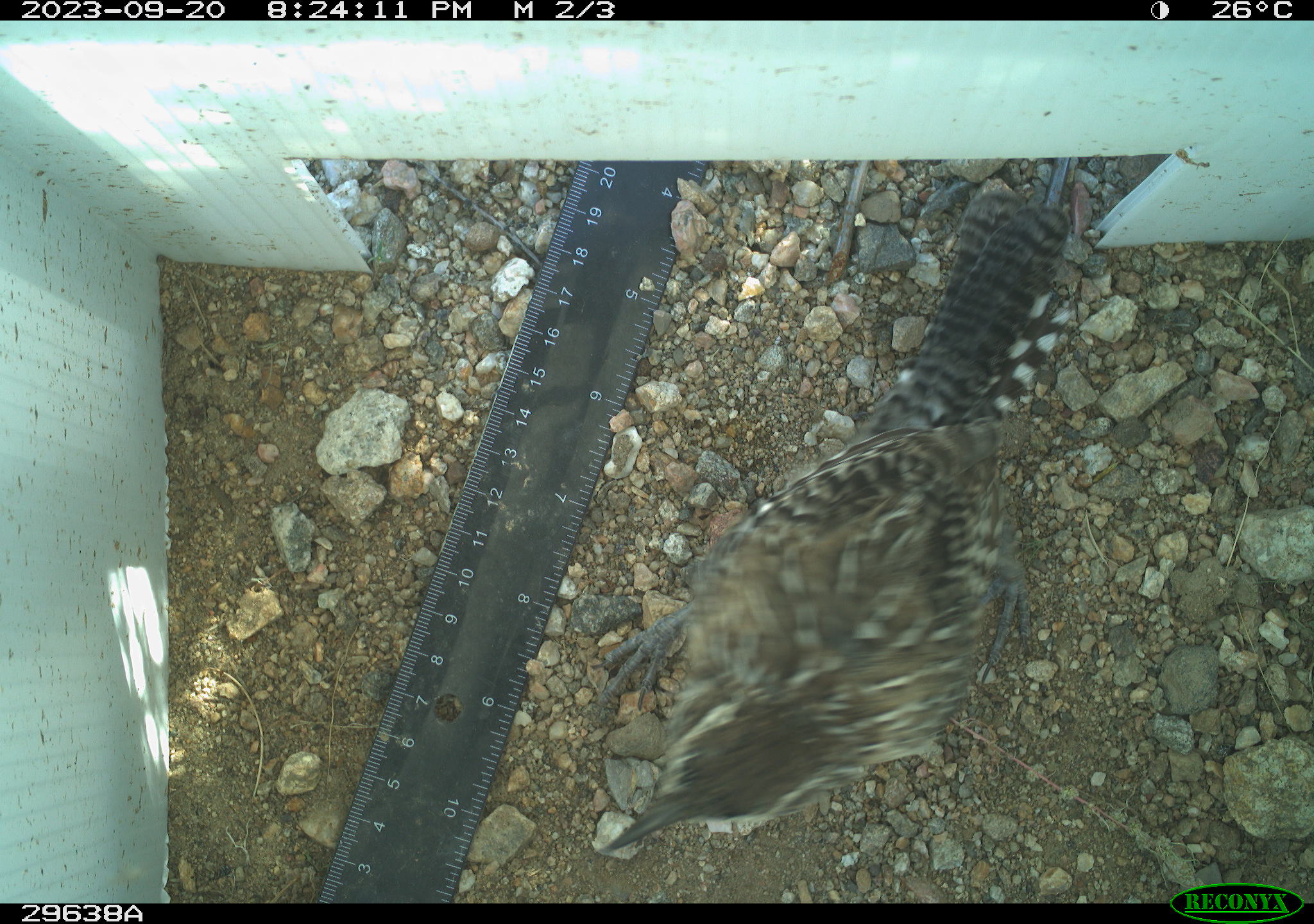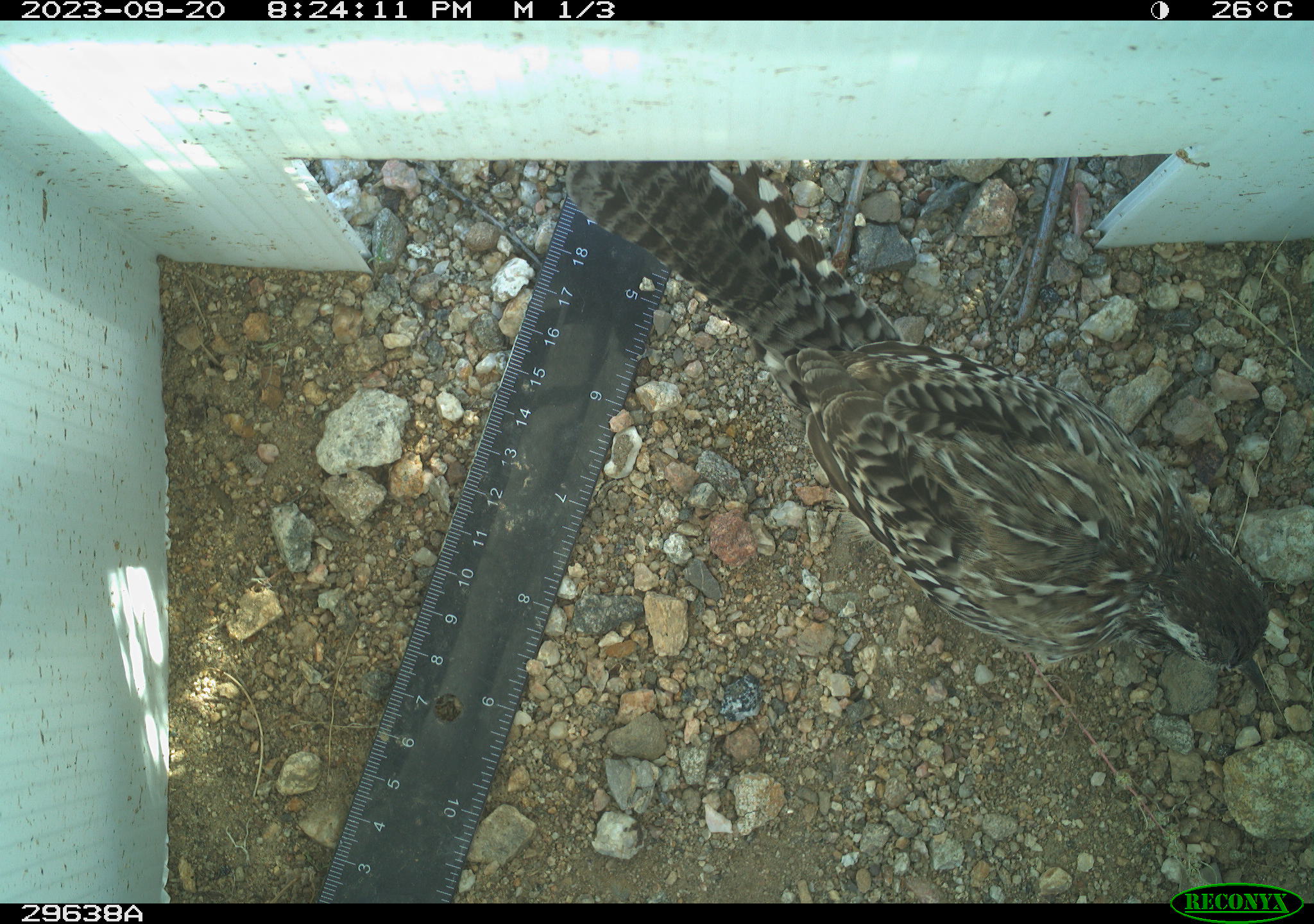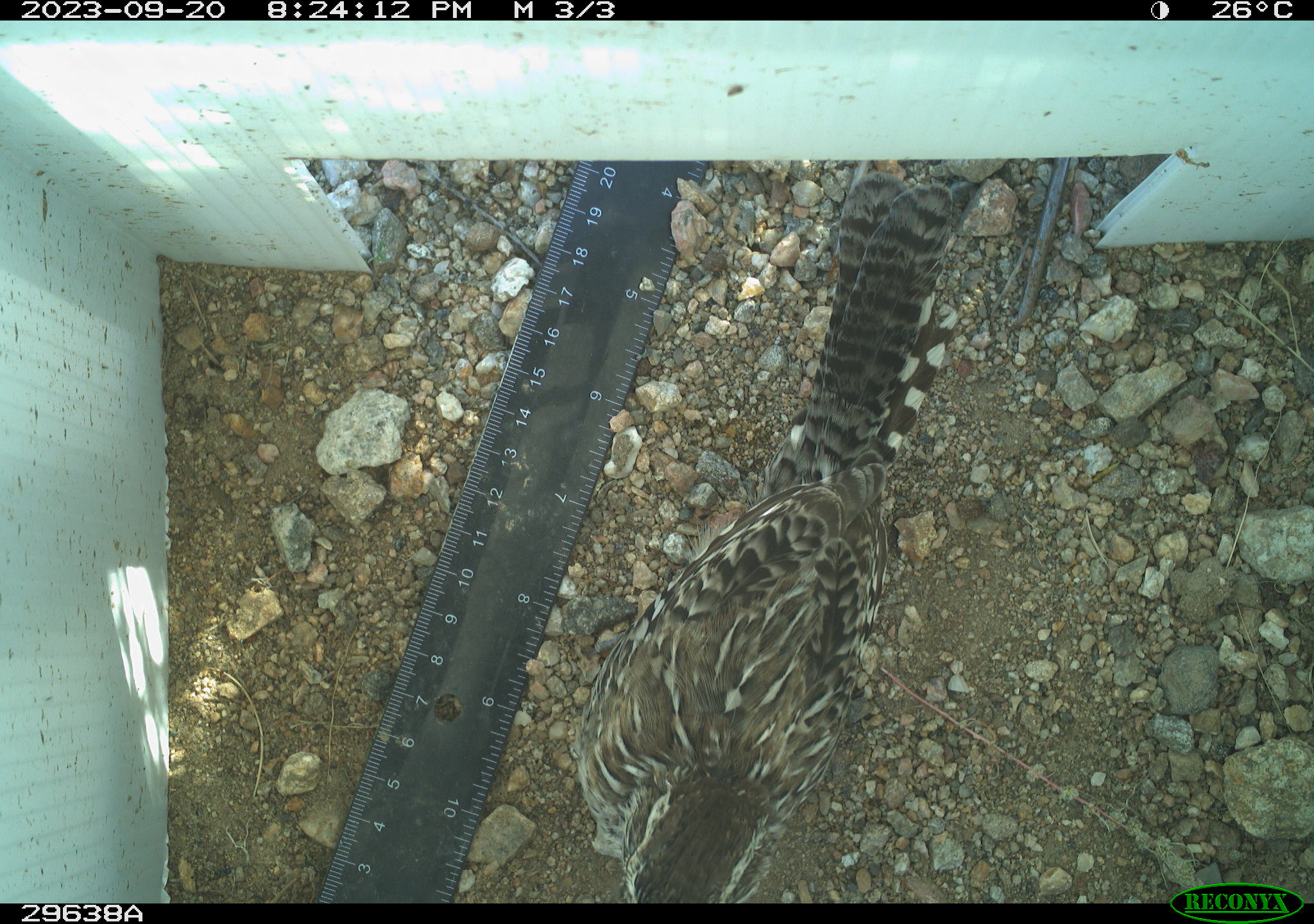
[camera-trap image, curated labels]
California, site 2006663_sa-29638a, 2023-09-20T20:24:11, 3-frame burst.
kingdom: Animalia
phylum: Chordata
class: Aves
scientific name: Aves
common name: bird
Bird (Aves).